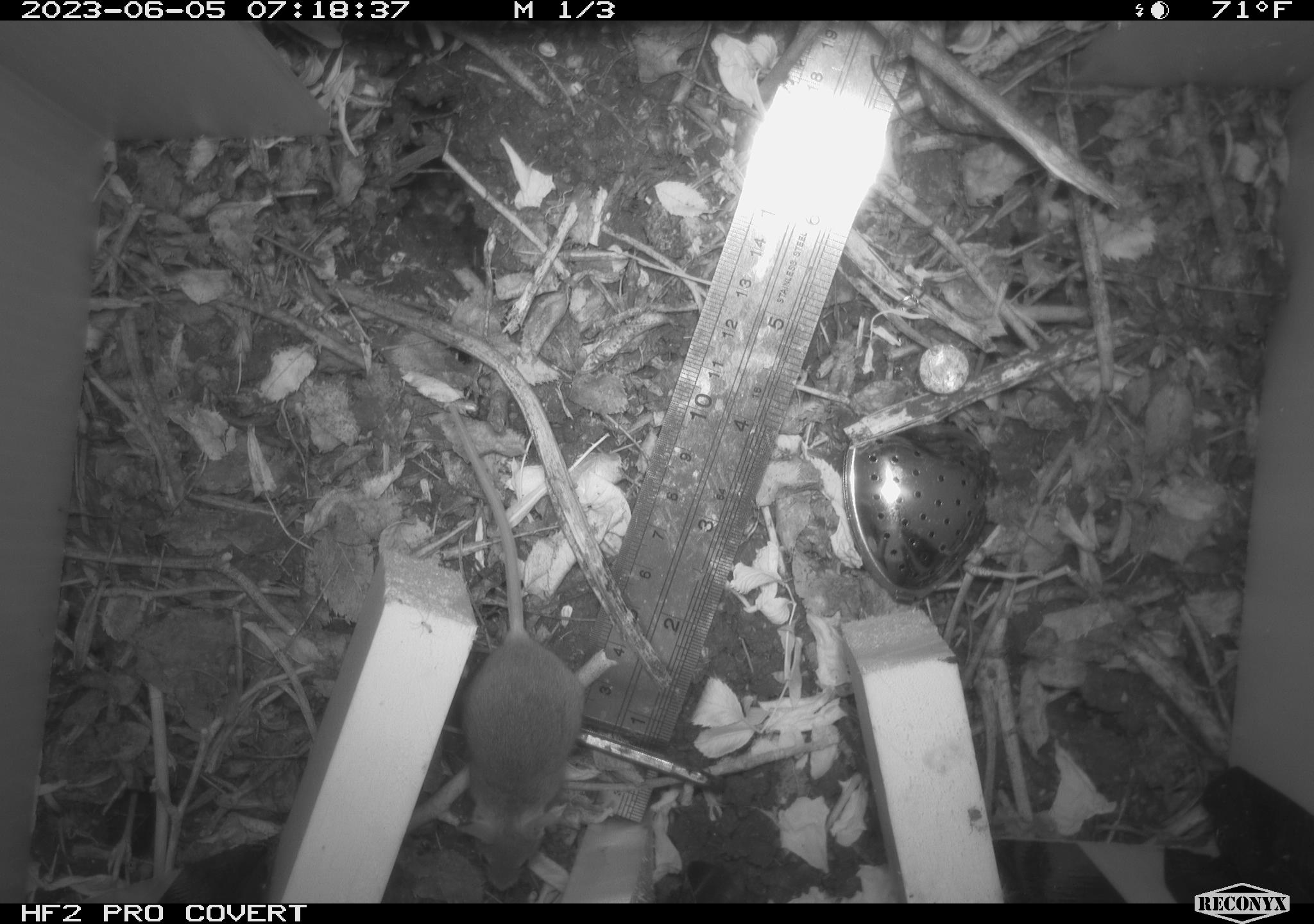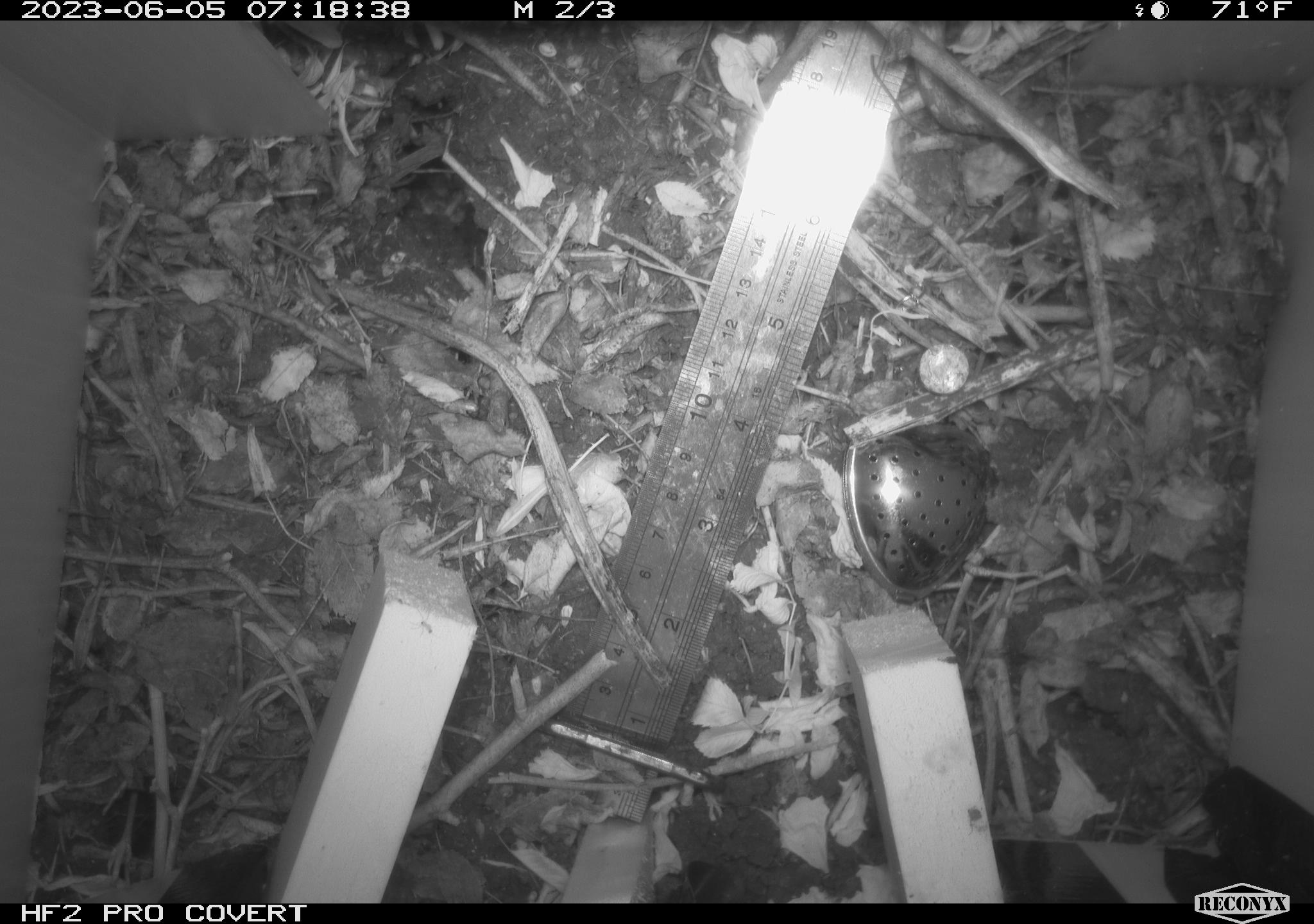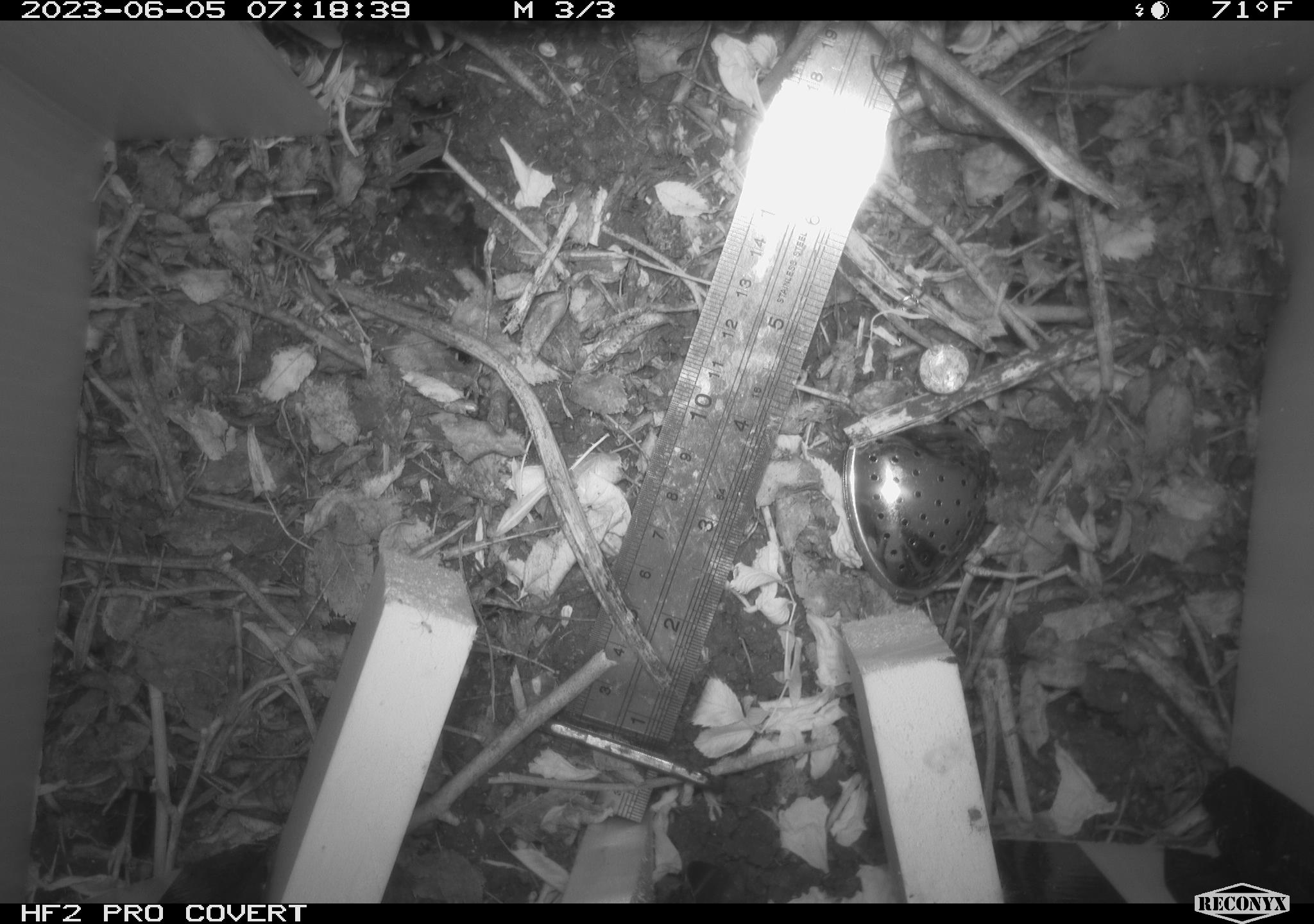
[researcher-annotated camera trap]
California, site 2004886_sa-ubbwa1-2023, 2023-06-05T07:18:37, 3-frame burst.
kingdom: Animalia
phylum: Chordata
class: Mammalia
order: Rodentia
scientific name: Rodentia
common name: mouse species